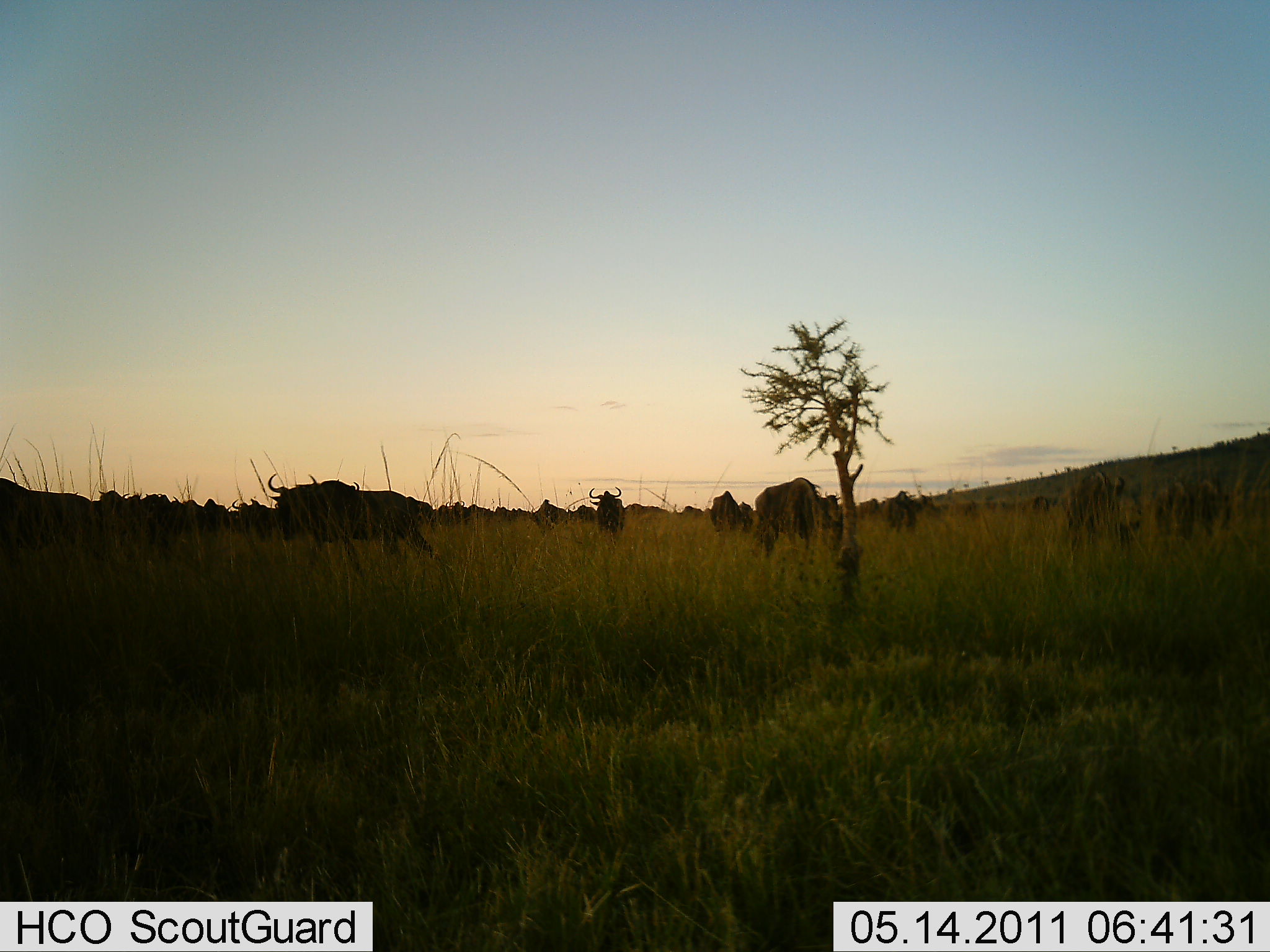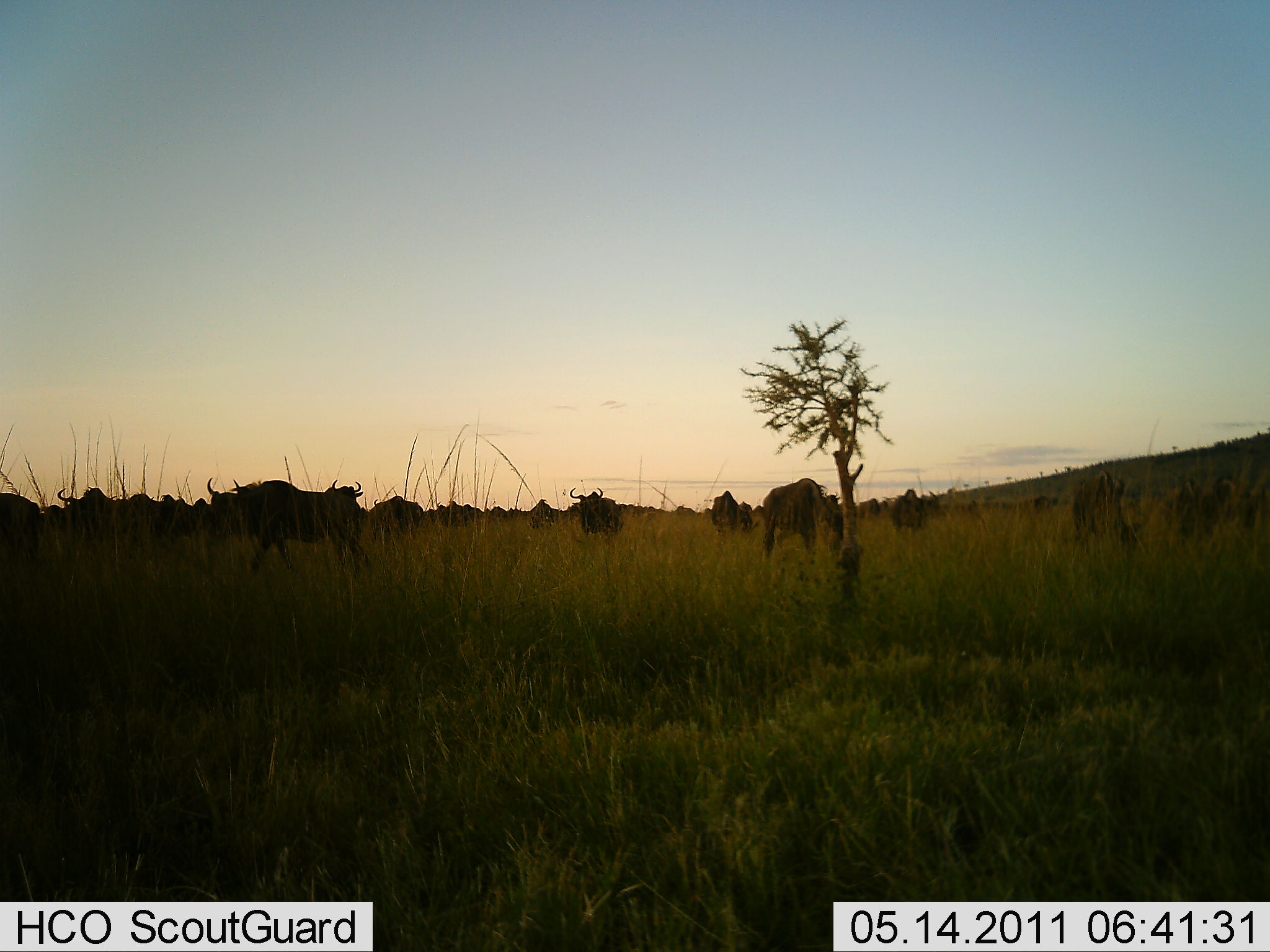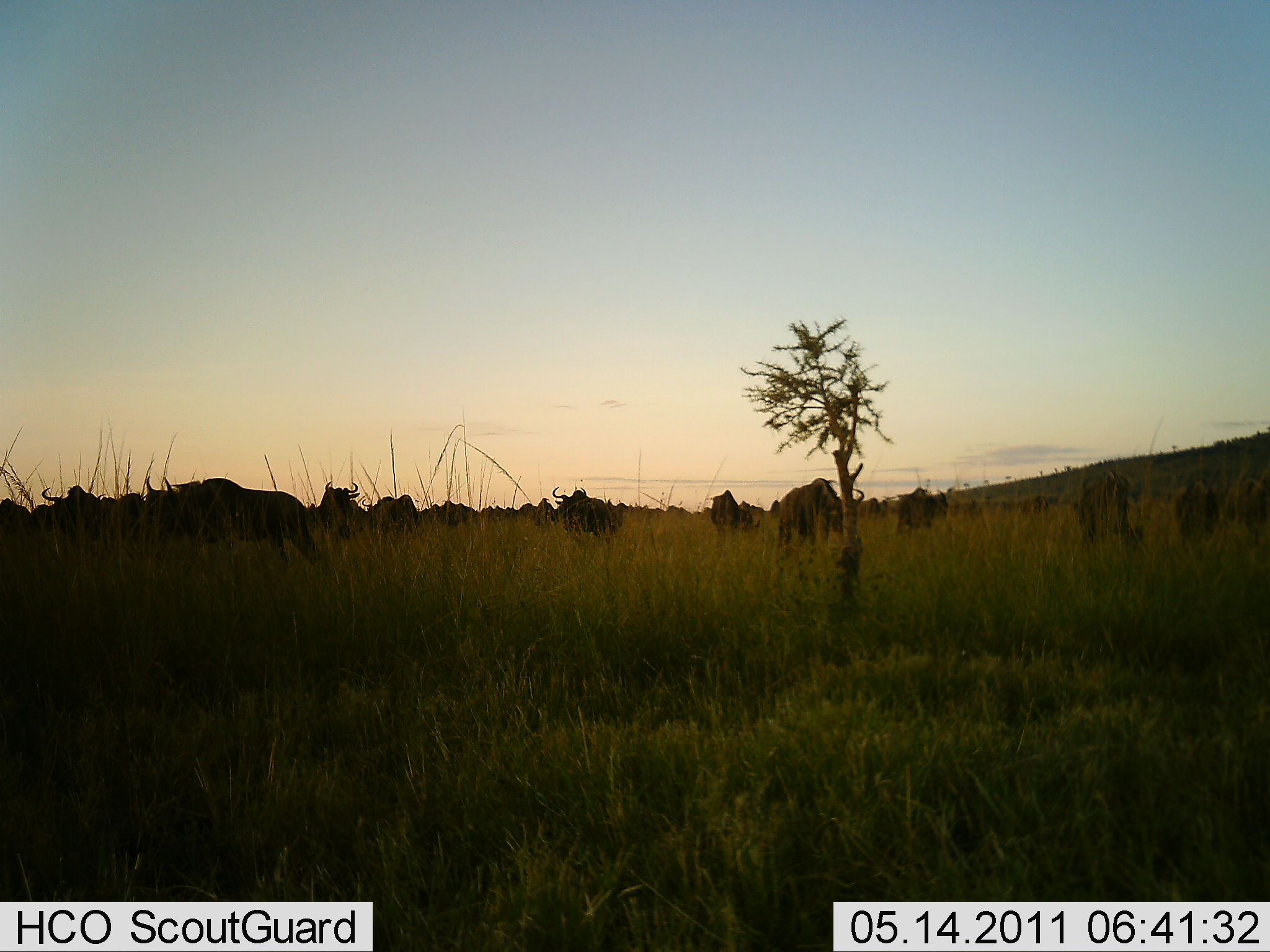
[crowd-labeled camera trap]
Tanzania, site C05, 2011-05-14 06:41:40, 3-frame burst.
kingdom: Animalia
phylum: Chordata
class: Mammalia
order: Artiodactyla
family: Bovidae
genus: Connochaetes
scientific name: Connochaetes taurinus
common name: blue wildebeest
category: wildebeest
Wildebeest (blue wildebeest) (Connochaetes taurinus), count 11-50. Behavior (volunteer vote fractions): standing 13%, resting 0%, moving 73%, interacting 0%. Young present (vote fraction): 0%. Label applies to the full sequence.